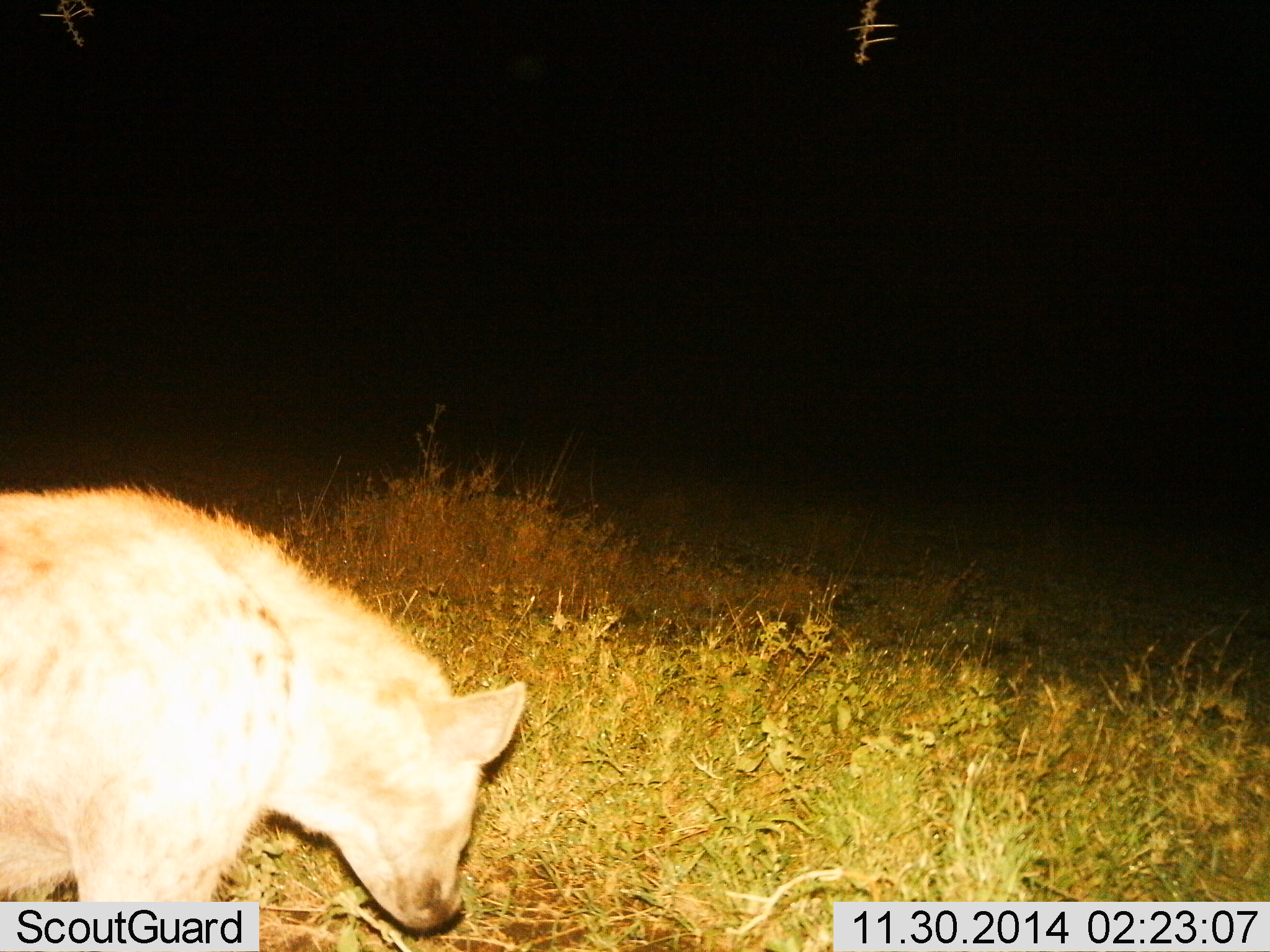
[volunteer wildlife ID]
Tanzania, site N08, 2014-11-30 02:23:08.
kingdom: Animalia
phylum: Chordata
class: Mammalia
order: Carnivora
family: Hyaenidae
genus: Crocuta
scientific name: Crocuta crocuta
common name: spotted hyena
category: hyenaspotted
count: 1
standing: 50%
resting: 0%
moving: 50%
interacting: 0%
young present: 0%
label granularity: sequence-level